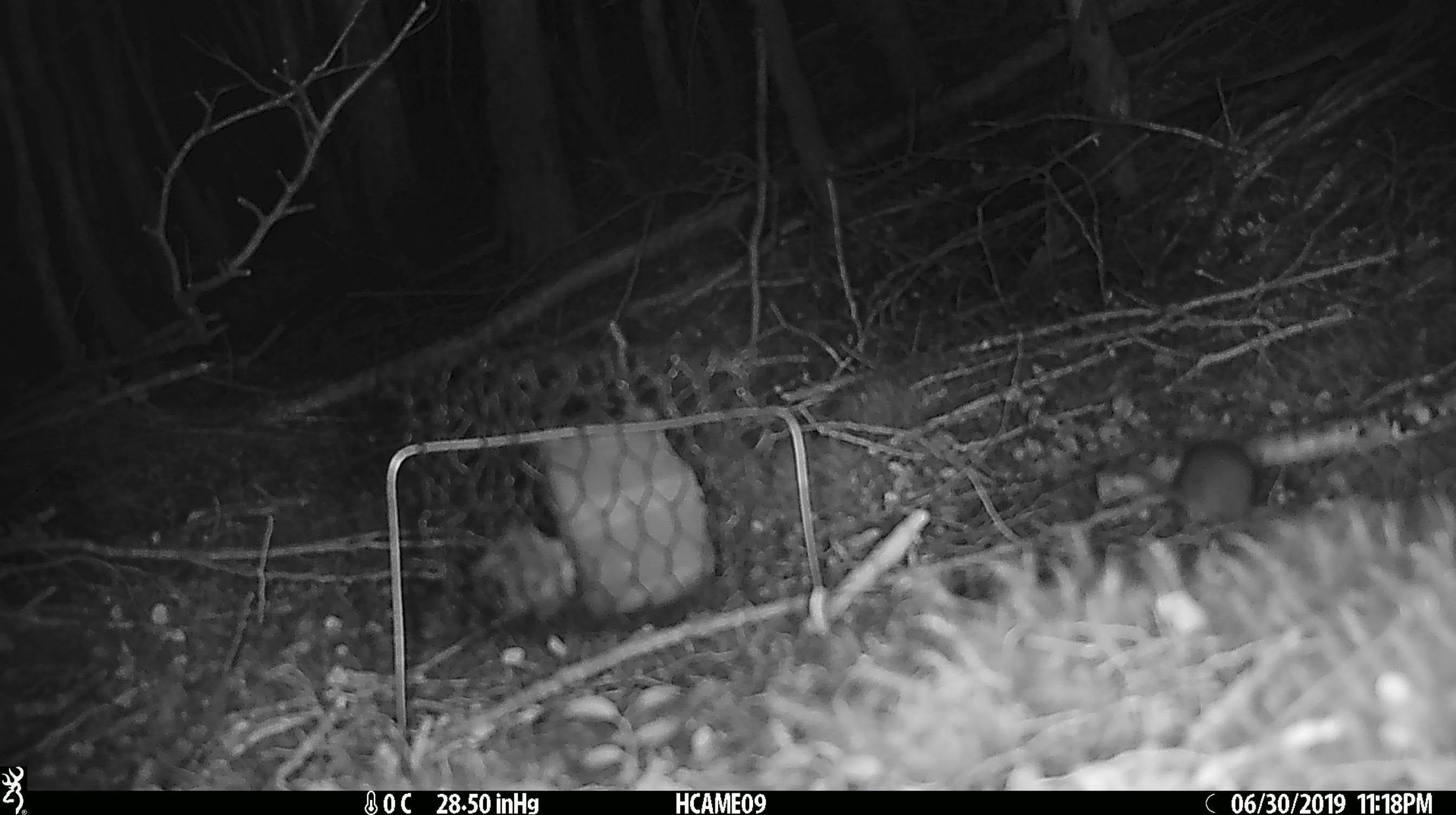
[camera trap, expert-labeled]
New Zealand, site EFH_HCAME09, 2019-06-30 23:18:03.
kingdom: Animalia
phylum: Chordata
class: Mammalia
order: Rodentia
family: Muridae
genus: Mus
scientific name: Mus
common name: mouse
Mouse (Mus).